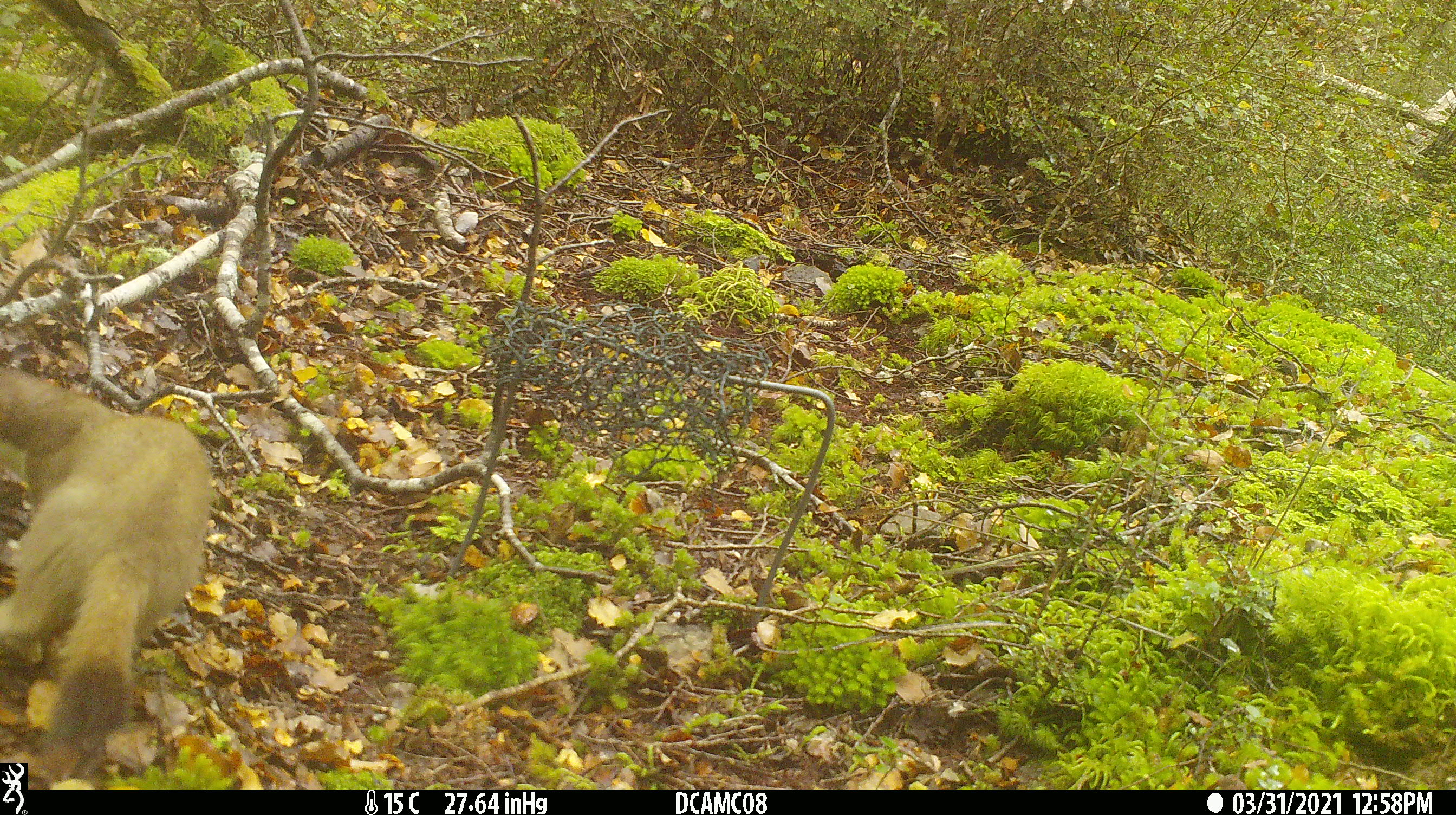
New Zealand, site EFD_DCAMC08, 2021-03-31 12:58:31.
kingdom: Animalia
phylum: Chordata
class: Mammalia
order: Carnivora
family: Mustelidae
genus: Mustela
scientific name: Mustela erminea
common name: stoat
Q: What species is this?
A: Stoat (Mustela erminea).